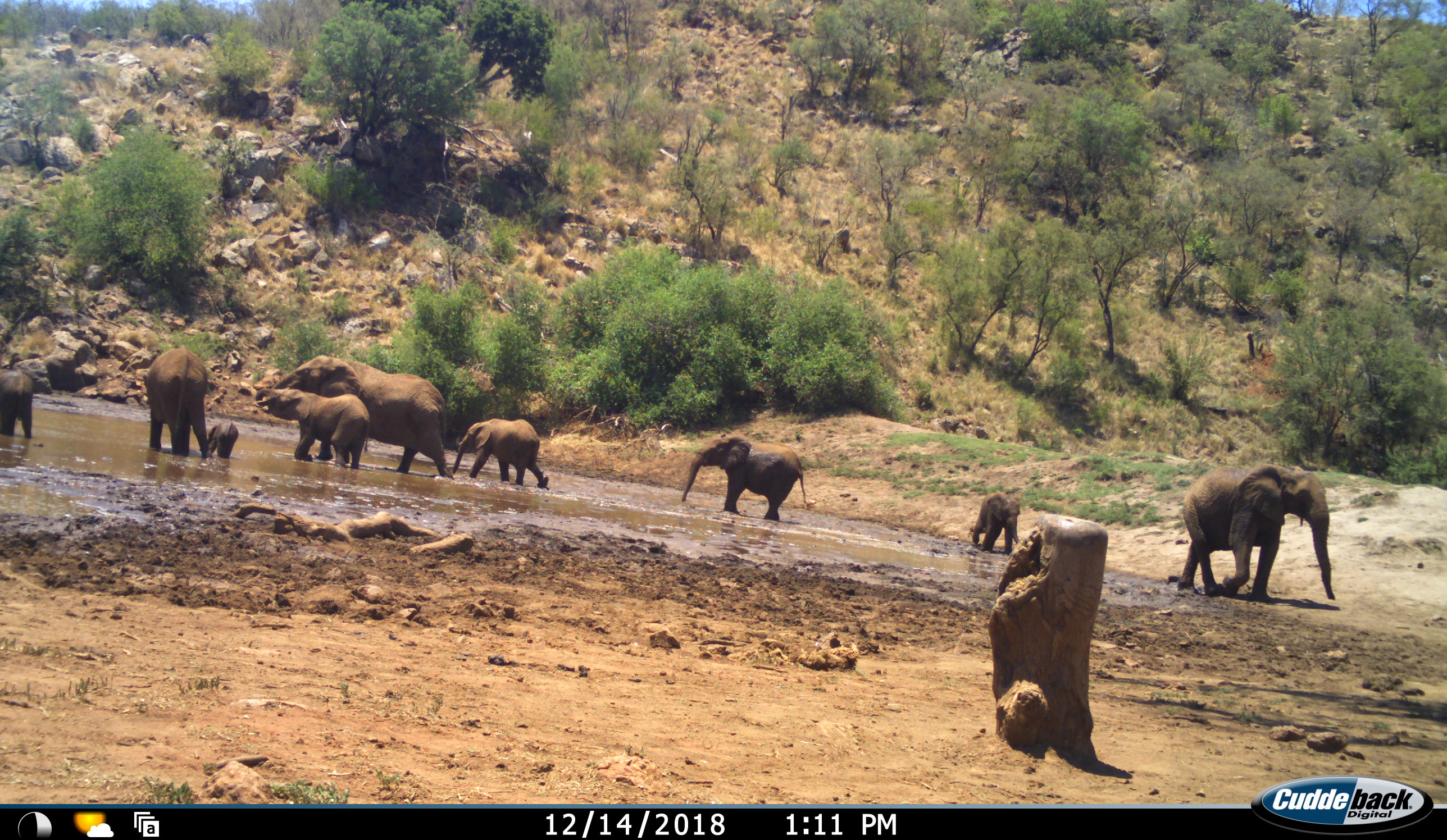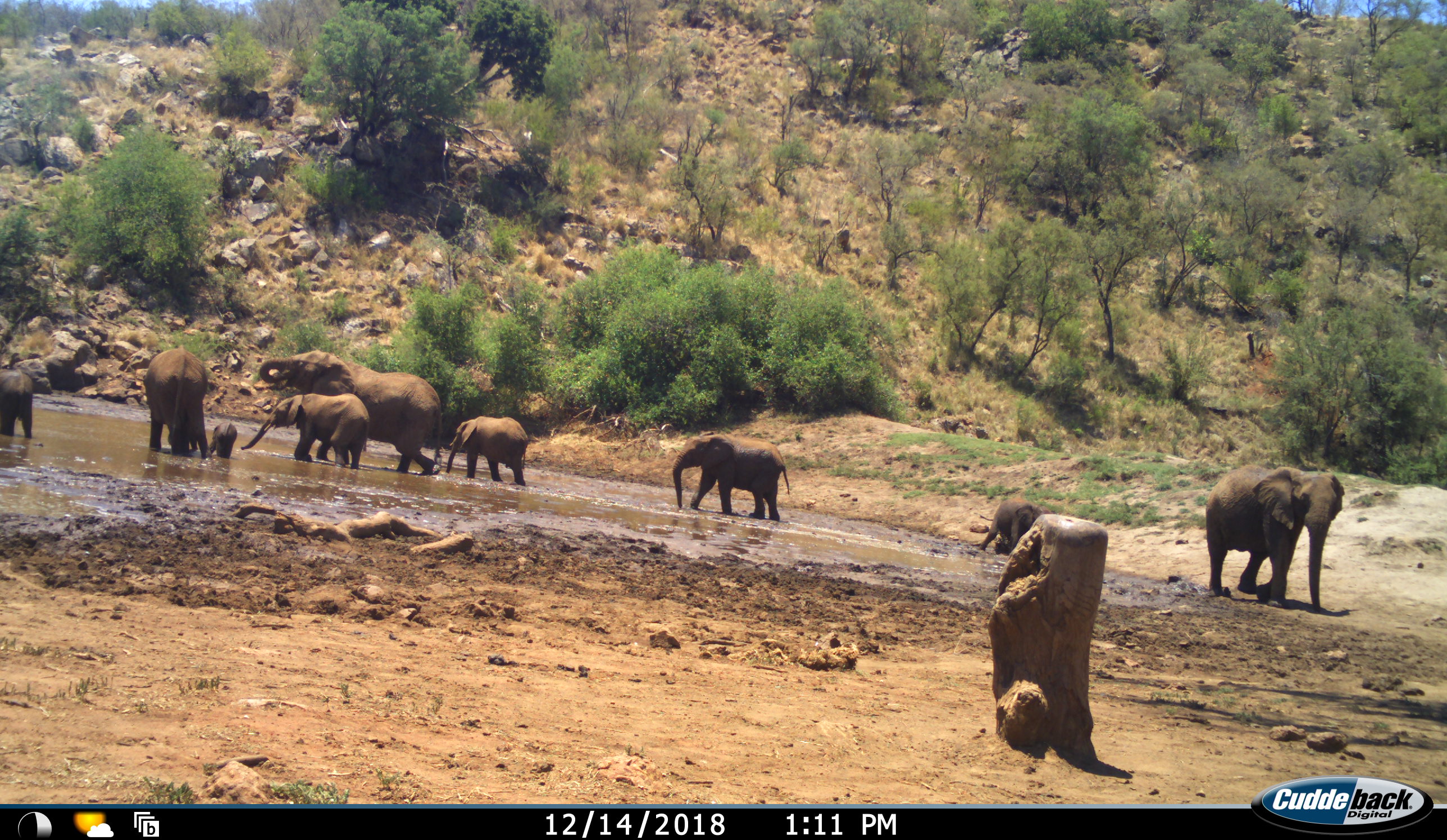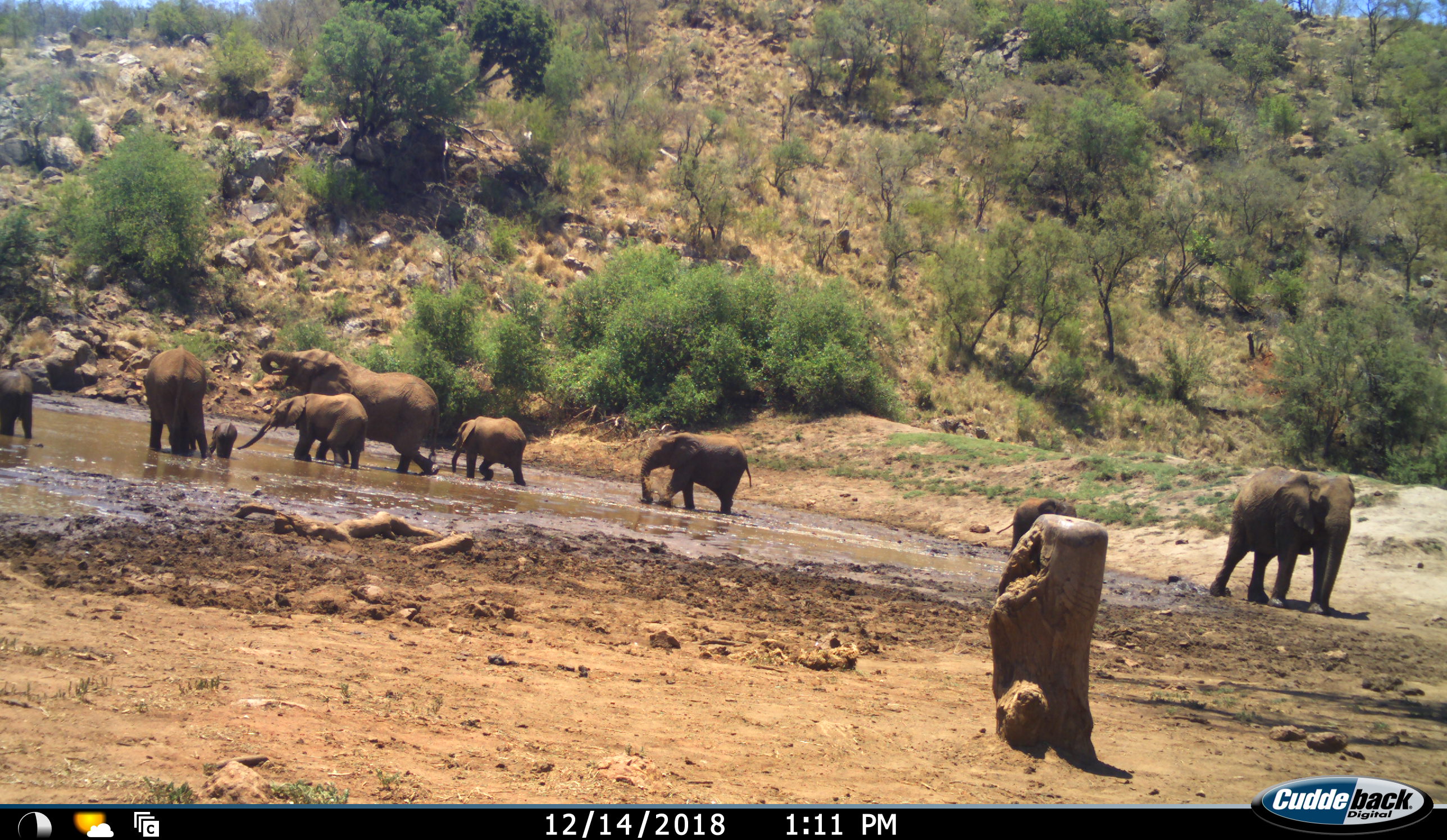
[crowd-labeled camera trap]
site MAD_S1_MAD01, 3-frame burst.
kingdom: Animalia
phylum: Chordata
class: Mammalia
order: Proboscidea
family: Elephantidae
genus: Loxodonta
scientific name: Loxodonta africana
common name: african bush elephant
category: elephant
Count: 9.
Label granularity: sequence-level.